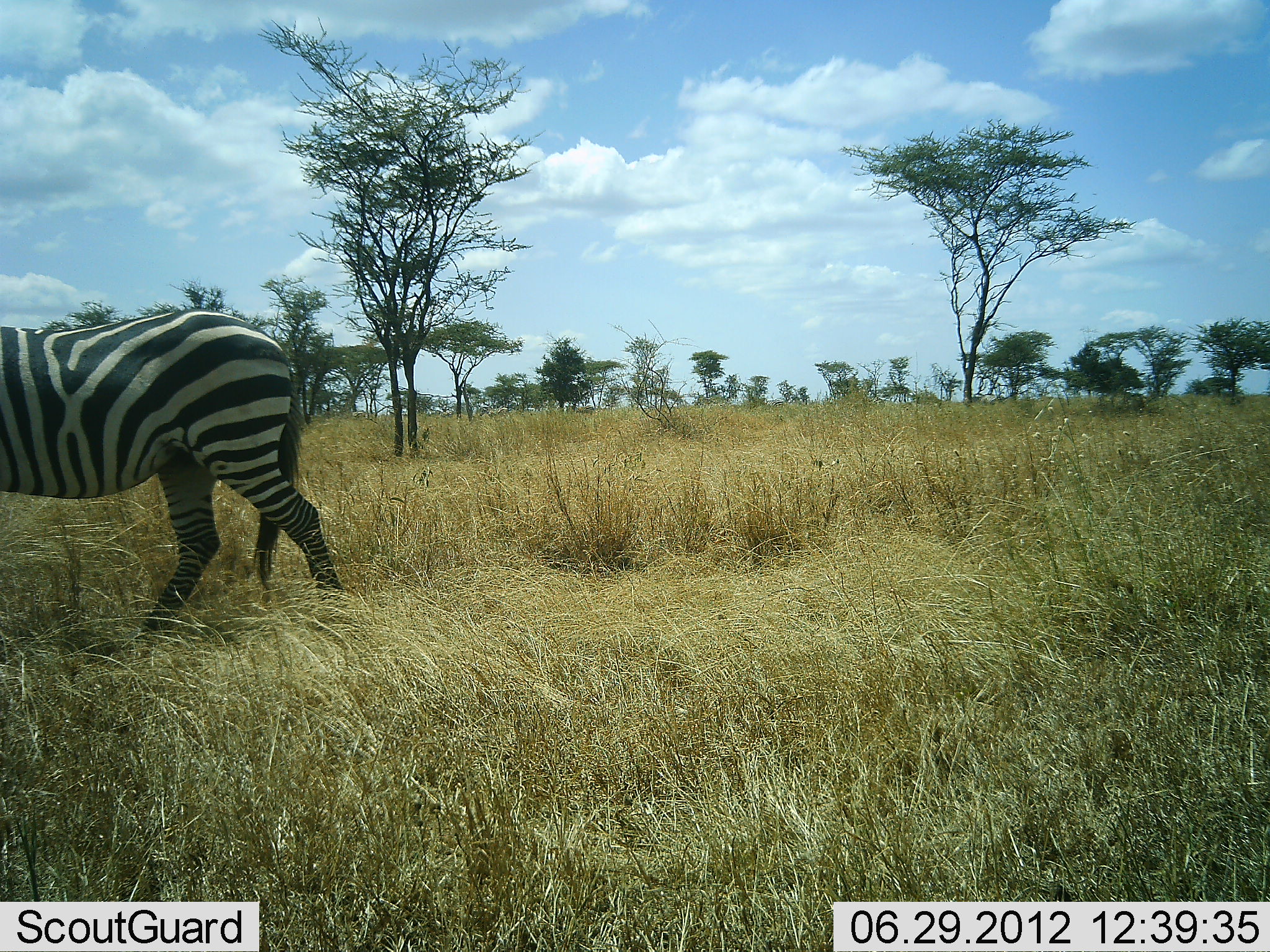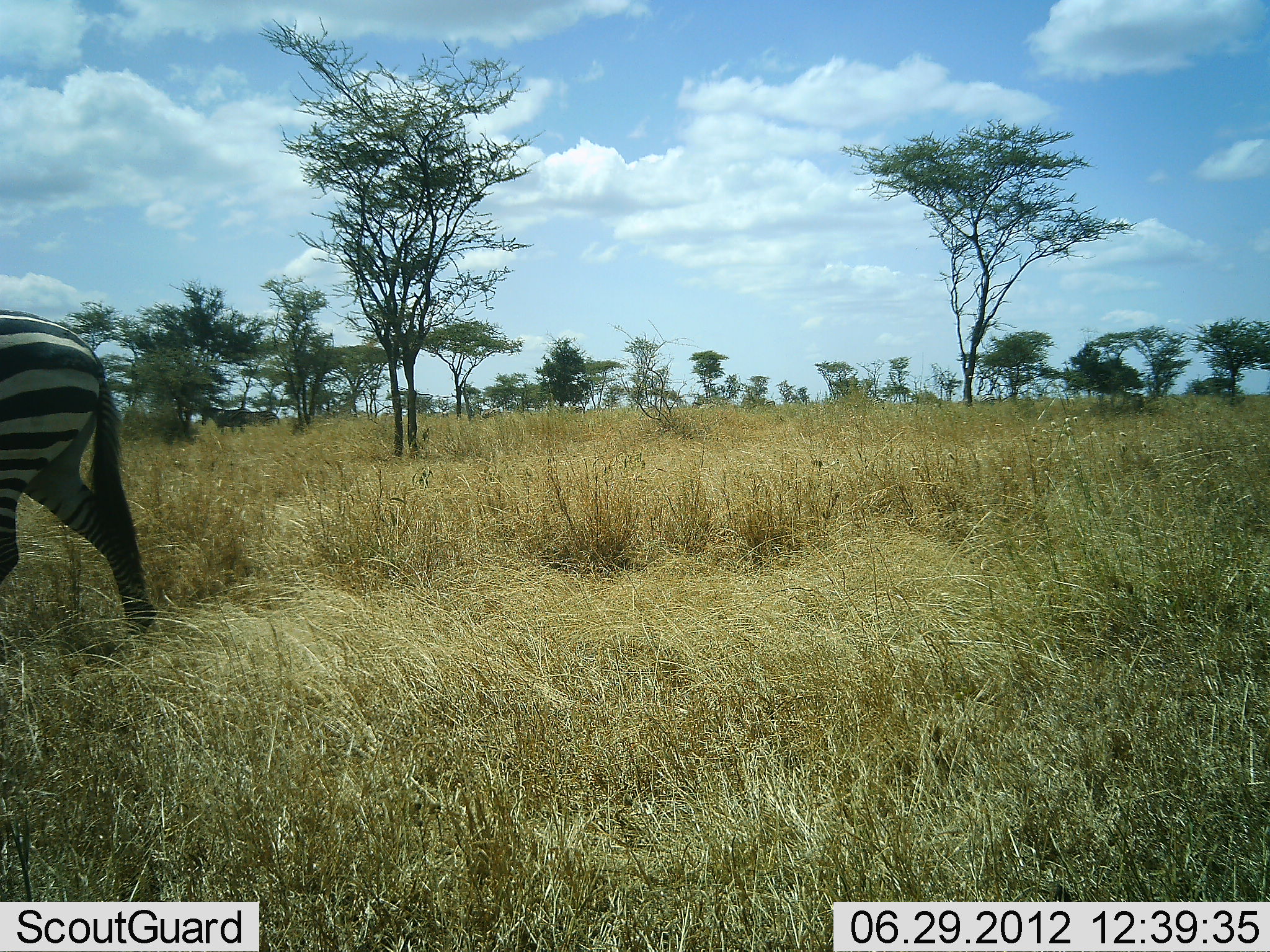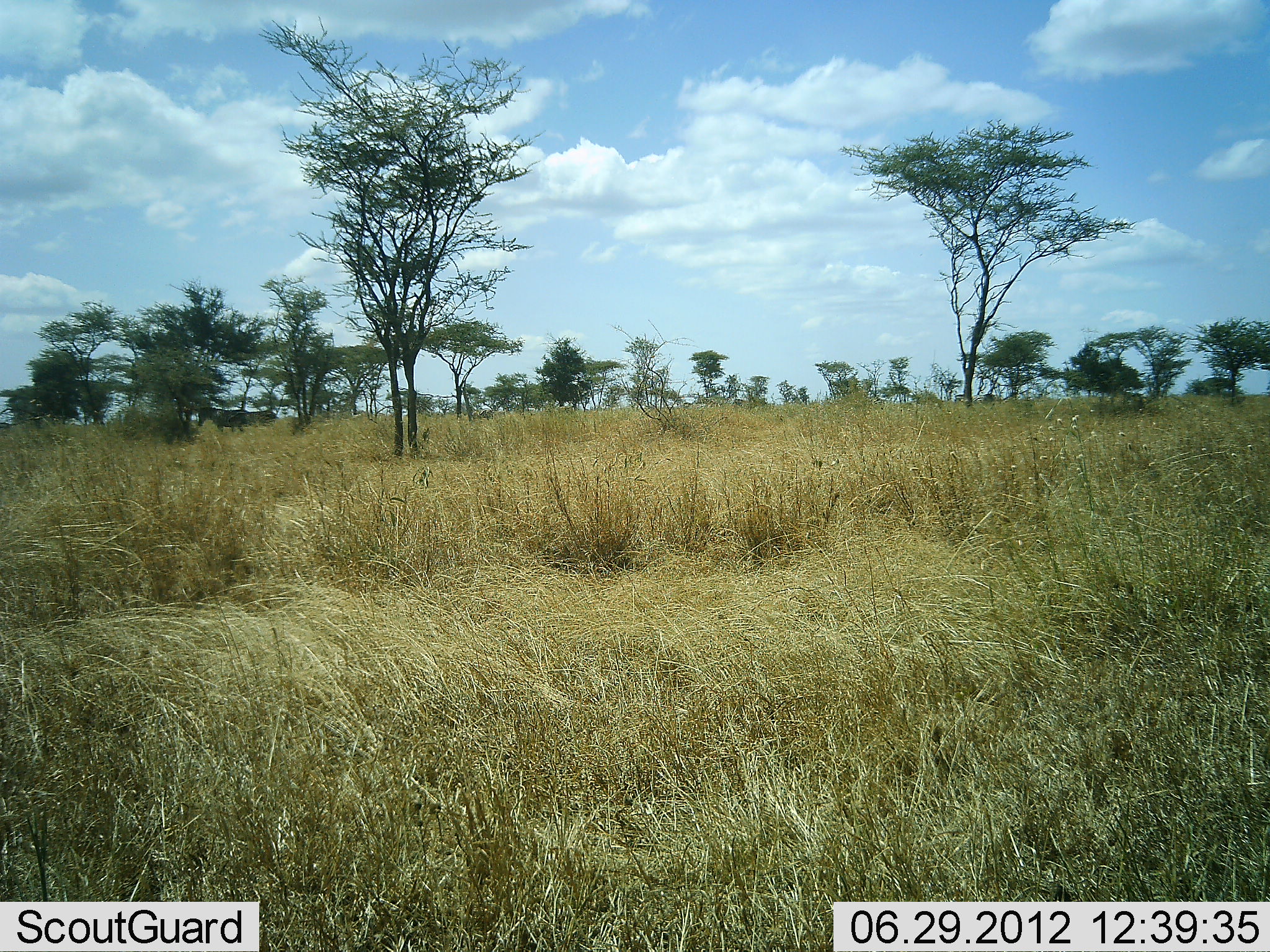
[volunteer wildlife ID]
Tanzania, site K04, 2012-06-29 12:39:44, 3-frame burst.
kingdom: Animalia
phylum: Chordata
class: Mammalia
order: Perissodactyla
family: Equidae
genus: Equus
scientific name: Equus quagga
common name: plains zebra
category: zebra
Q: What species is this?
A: Zebra (plains zebra) (Equus quagga).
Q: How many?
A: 1.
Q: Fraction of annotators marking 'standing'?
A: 0%.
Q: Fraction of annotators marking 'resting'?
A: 0%.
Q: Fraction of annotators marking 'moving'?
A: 100%.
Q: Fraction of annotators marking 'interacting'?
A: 0%.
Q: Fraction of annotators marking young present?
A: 0%.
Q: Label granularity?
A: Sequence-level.